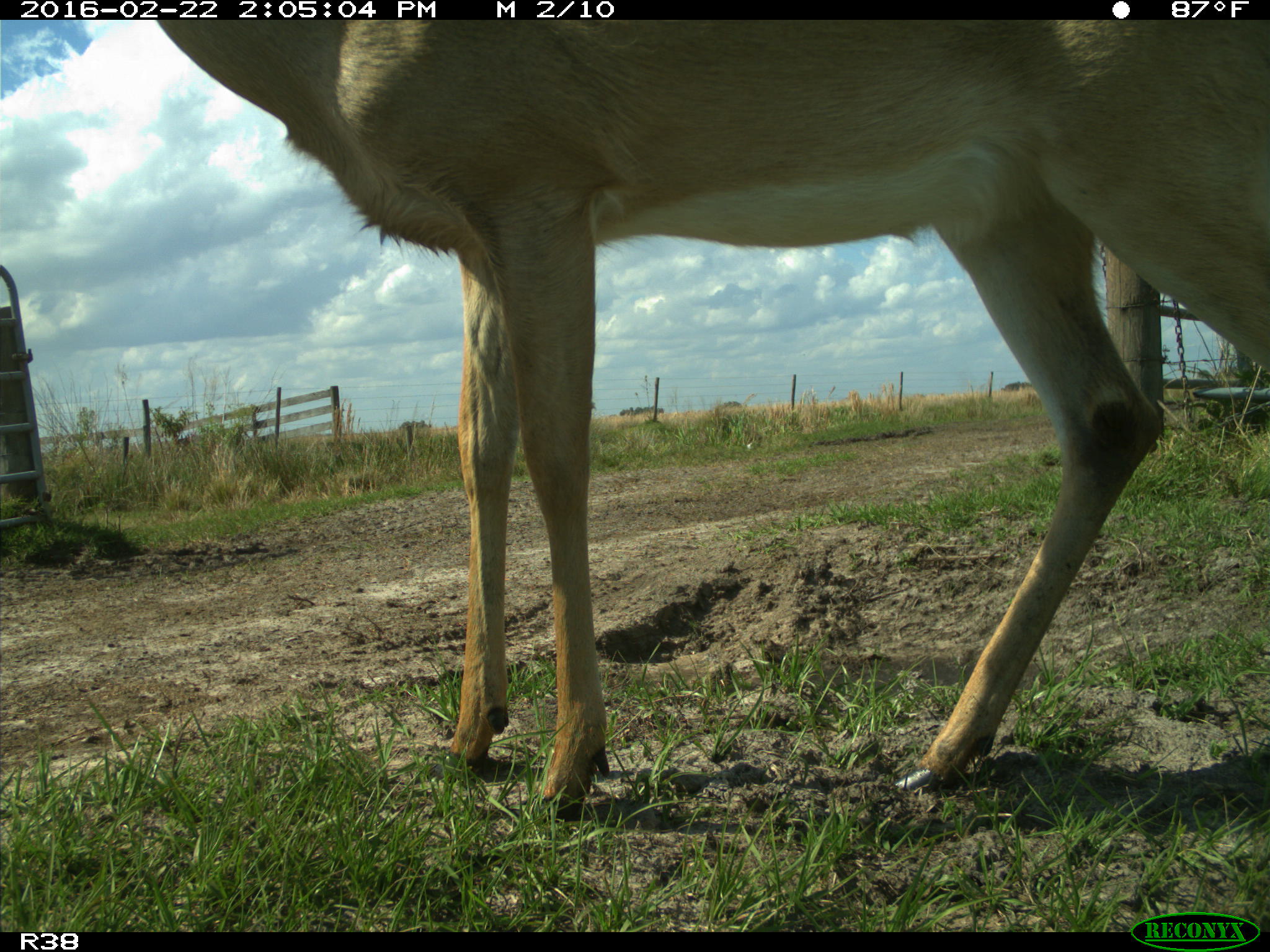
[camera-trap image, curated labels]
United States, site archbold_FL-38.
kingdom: Animalia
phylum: Chordata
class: Mammalia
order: Artiodactyla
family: Cervidae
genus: Odocoileus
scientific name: Odocoileus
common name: deer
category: unidentified deer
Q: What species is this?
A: Unidentified deer (deer) (Odocoileus).